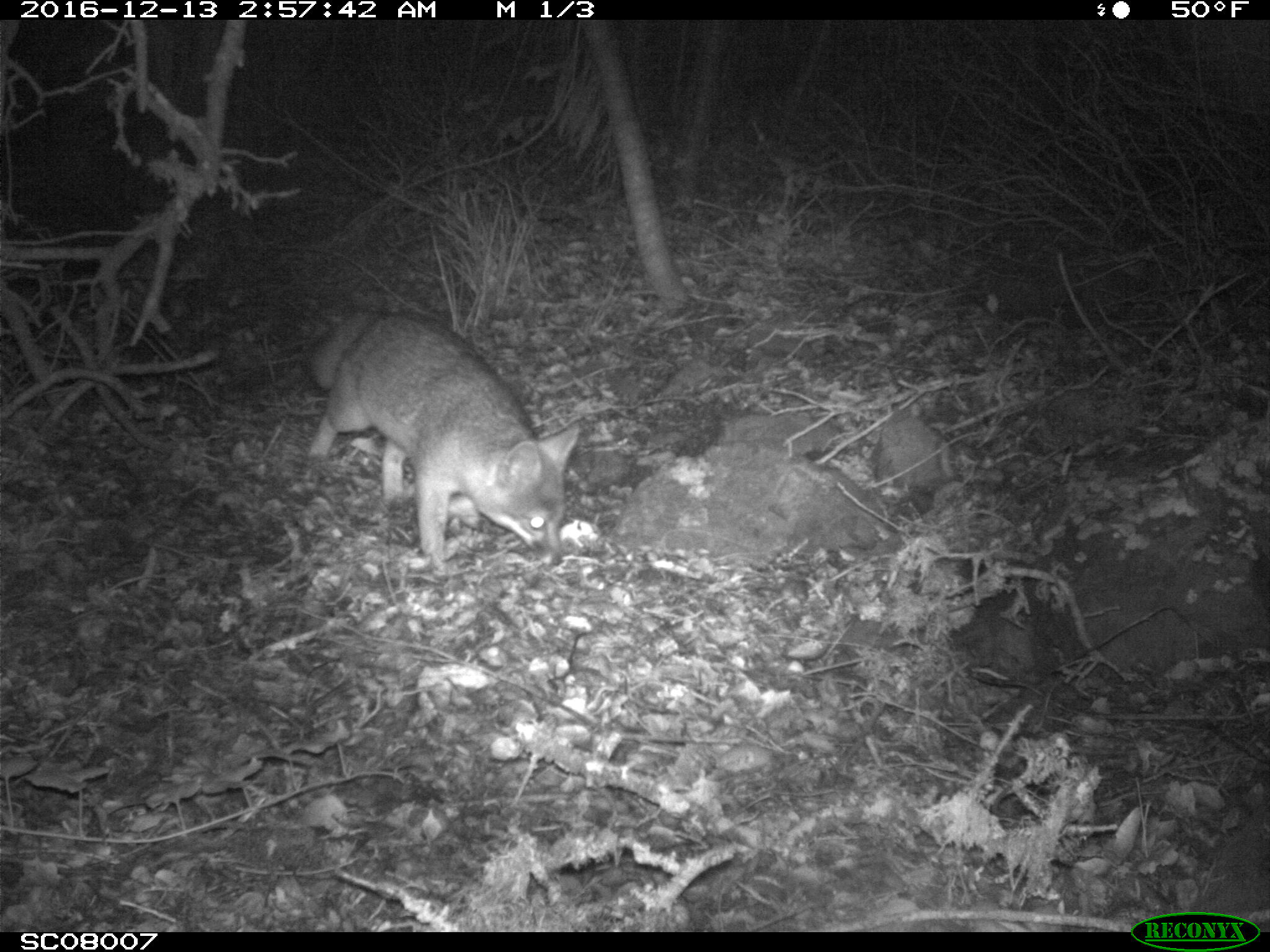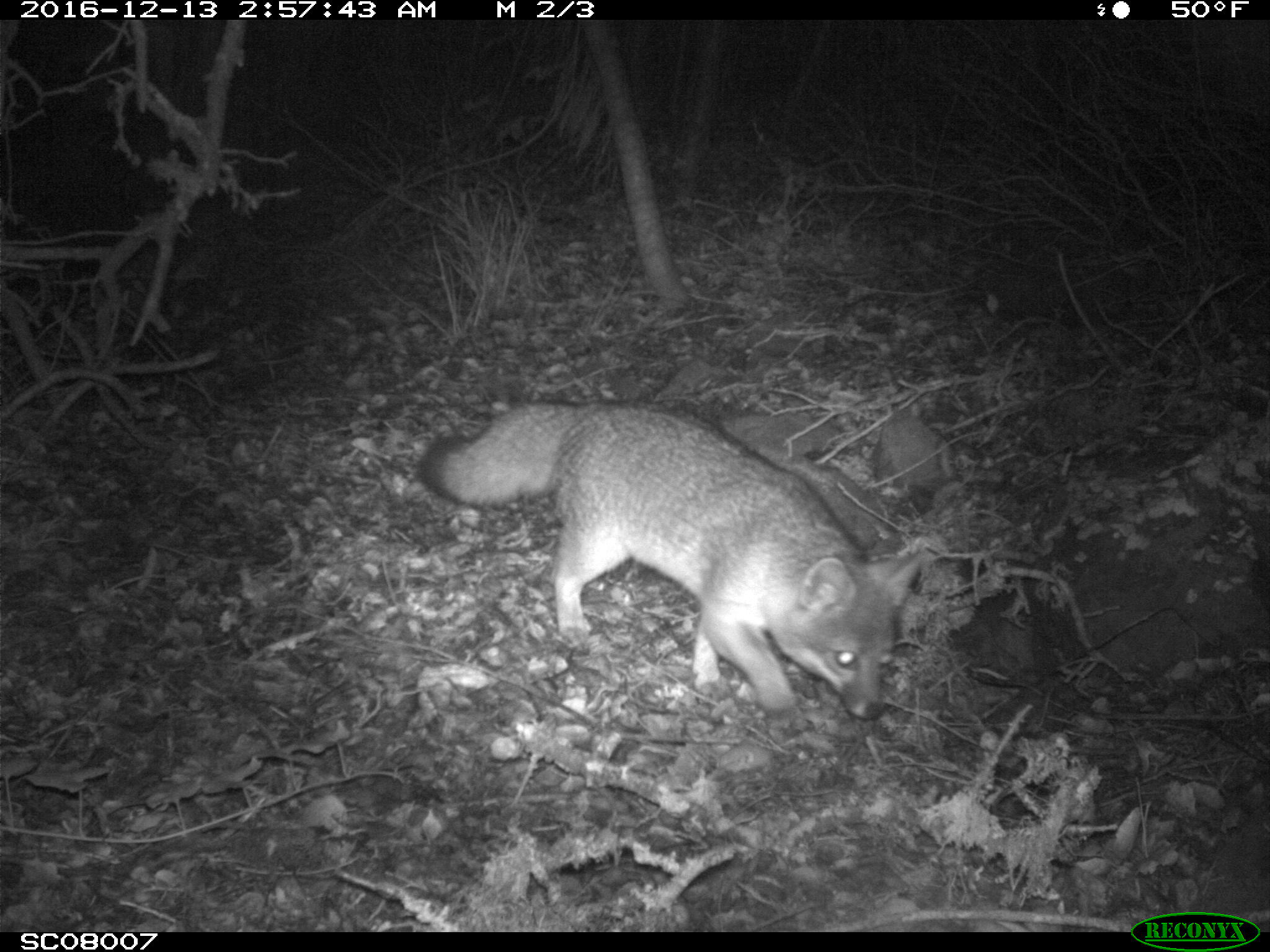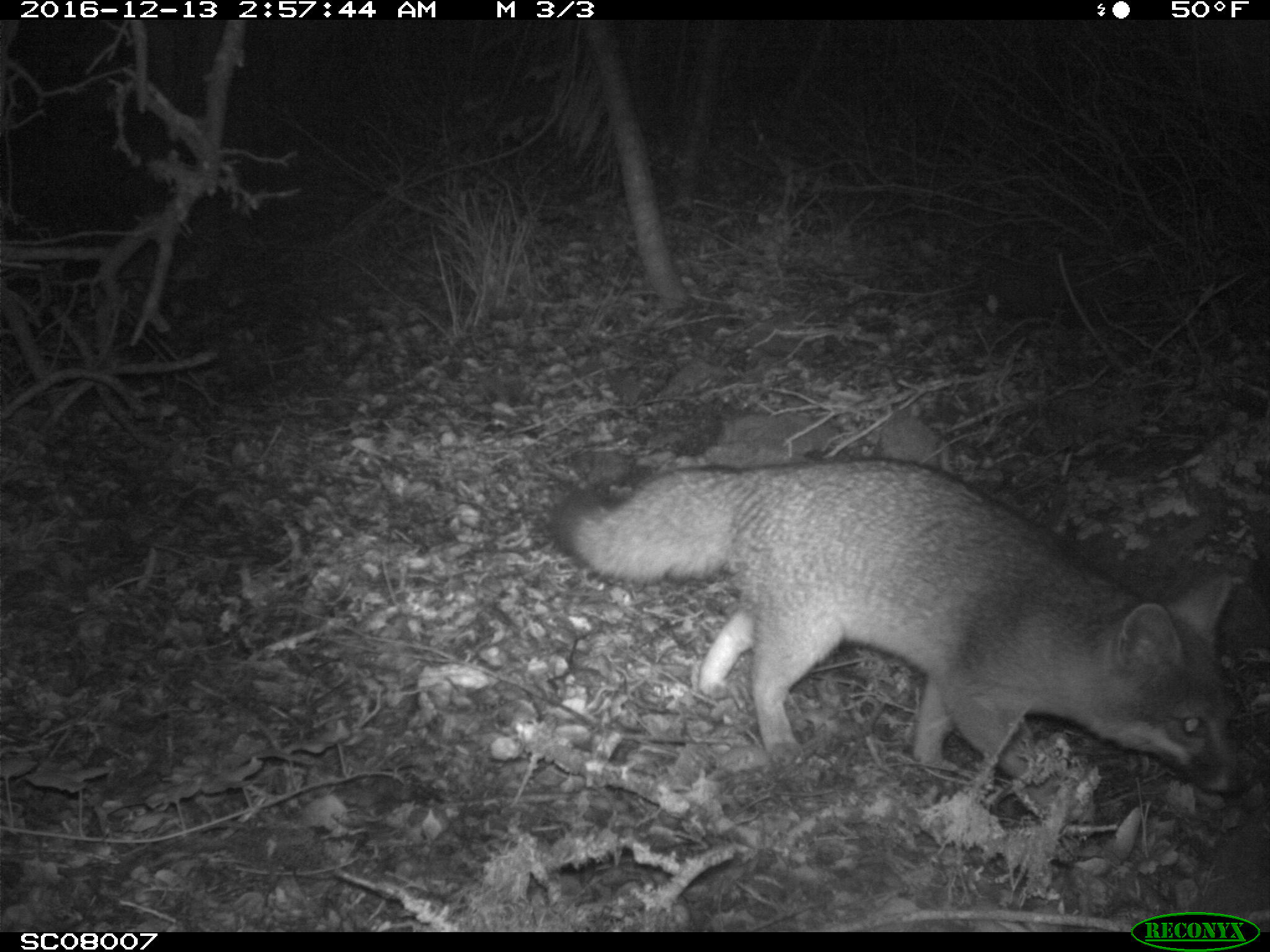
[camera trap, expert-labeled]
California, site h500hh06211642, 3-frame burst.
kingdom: Animalia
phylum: Chordata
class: Mammalia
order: Carnivora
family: Canidae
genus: Urocyon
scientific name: Urocyon littoralis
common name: island fox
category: fox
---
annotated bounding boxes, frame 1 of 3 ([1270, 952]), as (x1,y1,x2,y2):
fox: (308,309,580,565)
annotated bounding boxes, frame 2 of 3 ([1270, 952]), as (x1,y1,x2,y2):
fox: (410,398,923,733)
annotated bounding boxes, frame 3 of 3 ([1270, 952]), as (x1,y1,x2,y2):
fox: (549,457,1246,821)